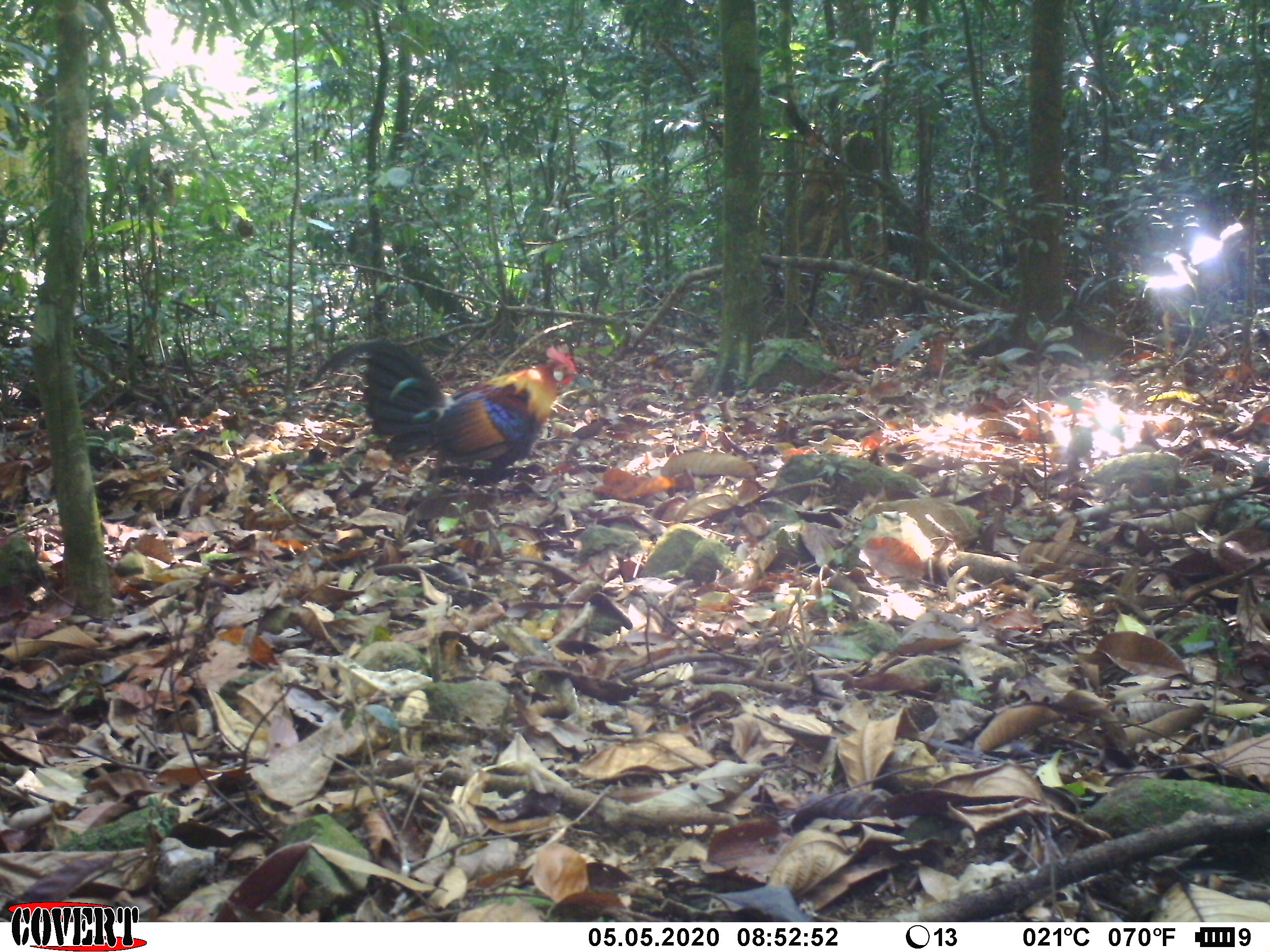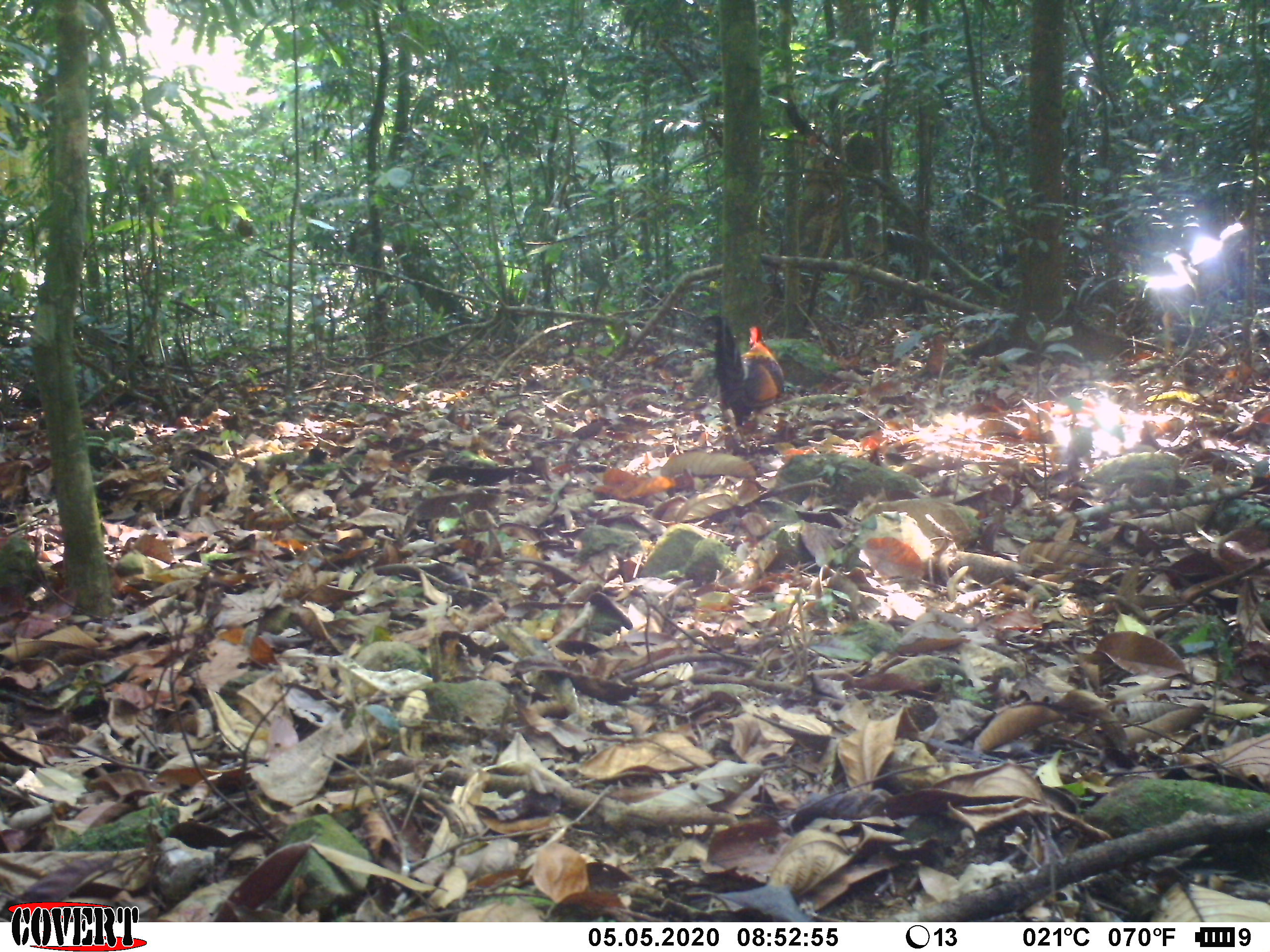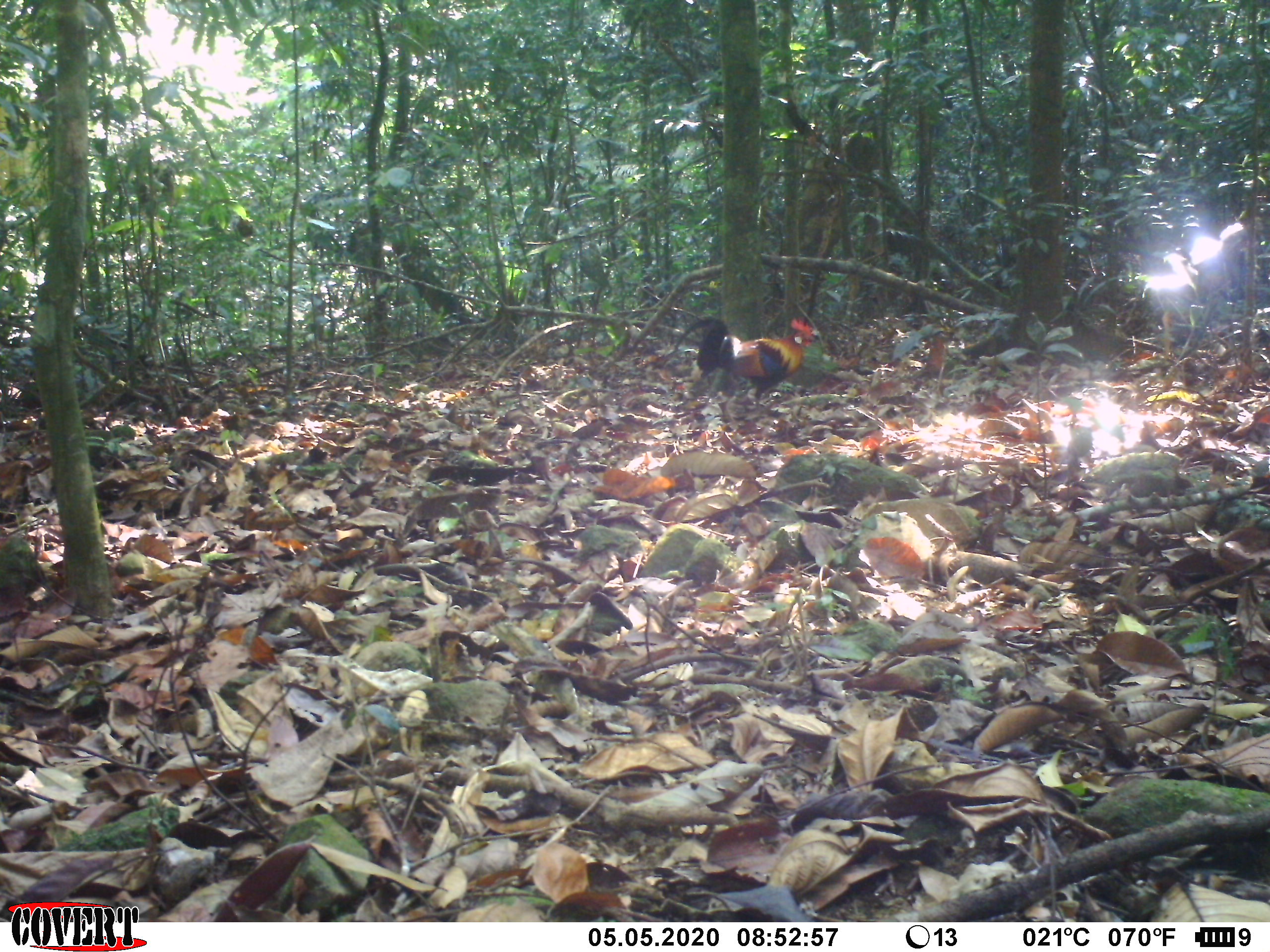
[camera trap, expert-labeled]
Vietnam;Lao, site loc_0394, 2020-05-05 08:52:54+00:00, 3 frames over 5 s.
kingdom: Animalia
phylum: Chordata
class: Aves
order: Galliformes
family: Phasianidae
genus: Gallus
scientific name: Gallus gallus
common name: red junglefowl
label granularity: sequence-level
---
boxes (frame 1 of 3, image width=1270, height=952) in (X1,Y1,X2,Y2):
red junglefowl: (307,336,579,502)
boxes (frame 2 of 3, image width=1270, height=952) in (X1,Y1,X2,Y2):
red junglefowl: (698,315,785,447)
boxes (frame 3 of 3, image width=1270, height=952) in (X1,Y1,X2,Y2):
red junglefowl: (667,318,821,414)